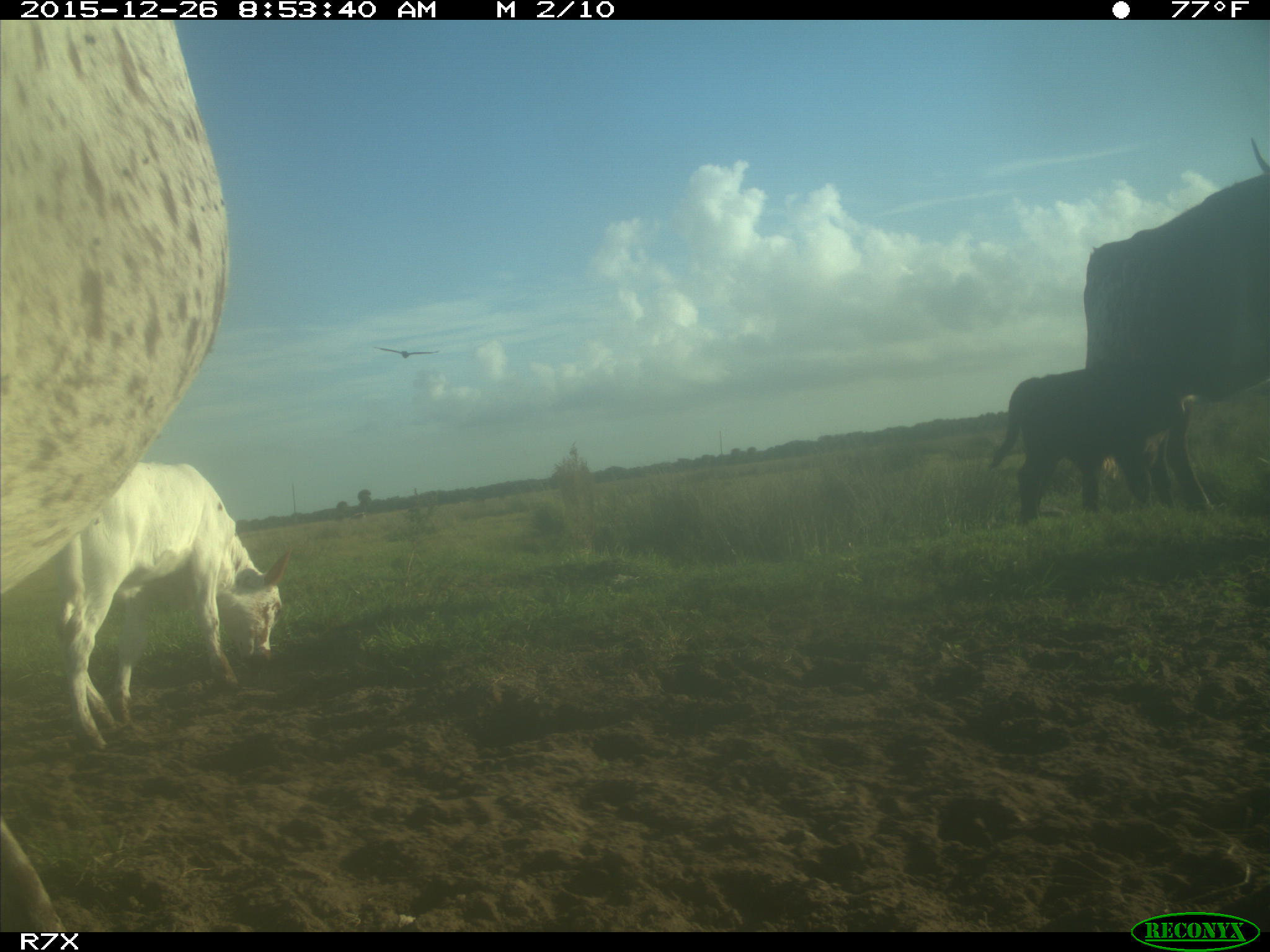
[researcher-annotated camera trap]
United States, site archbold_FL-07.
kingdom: Animalia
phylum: Chordata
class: Mammalia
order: Artiodactyla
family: Bovidae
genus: Bos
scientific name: Bos taurus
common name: domestic cow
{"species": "Bos taurus (domestic cow)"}